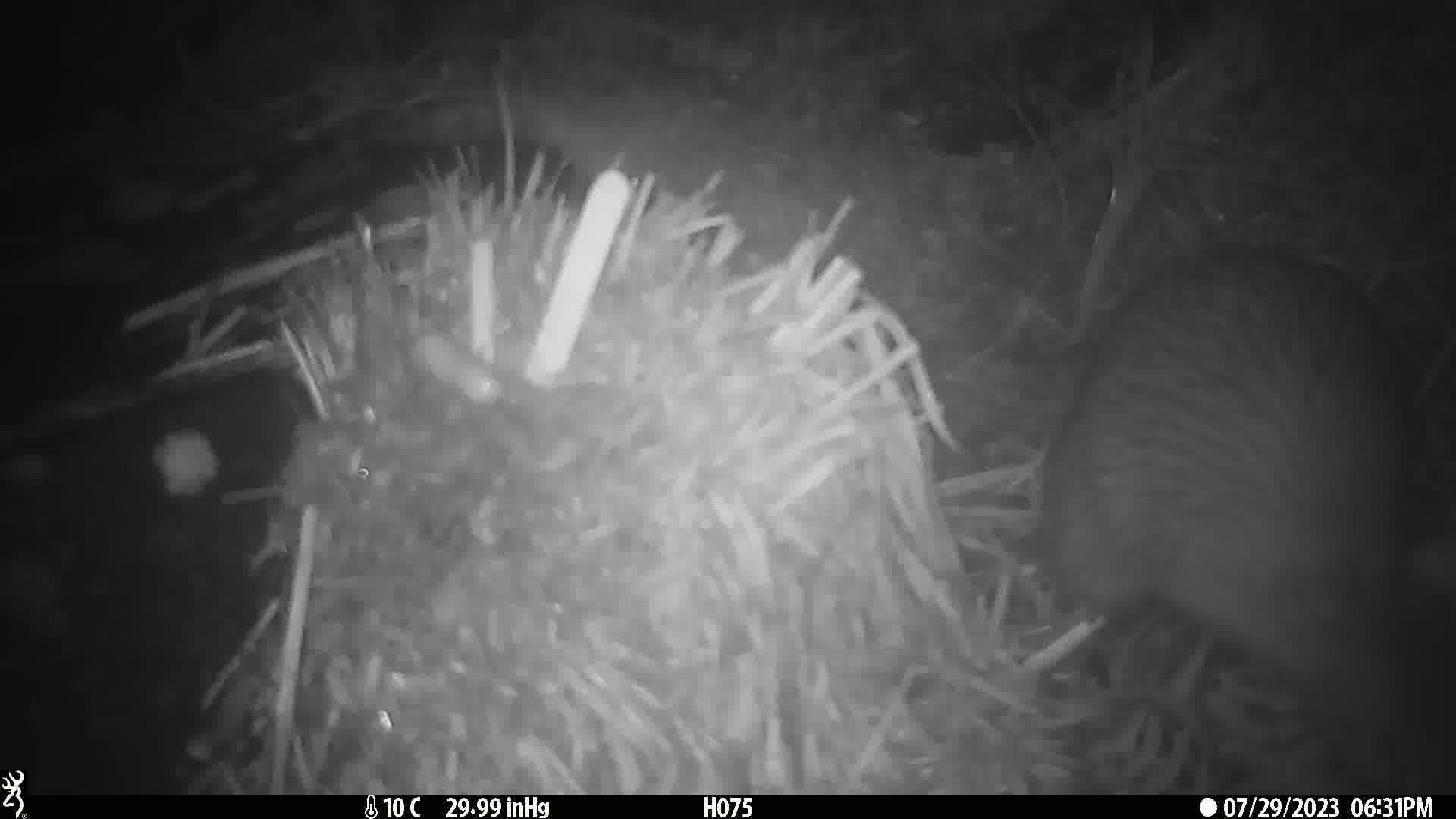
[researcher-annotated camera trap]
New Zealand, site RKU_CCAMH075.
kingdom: Animalia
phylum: Chordata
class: Aves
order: Apterygiformes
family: Apterygidae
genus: Apteryx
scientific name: Apteryx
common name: kiwi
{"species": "kiwi (Apteryx)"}